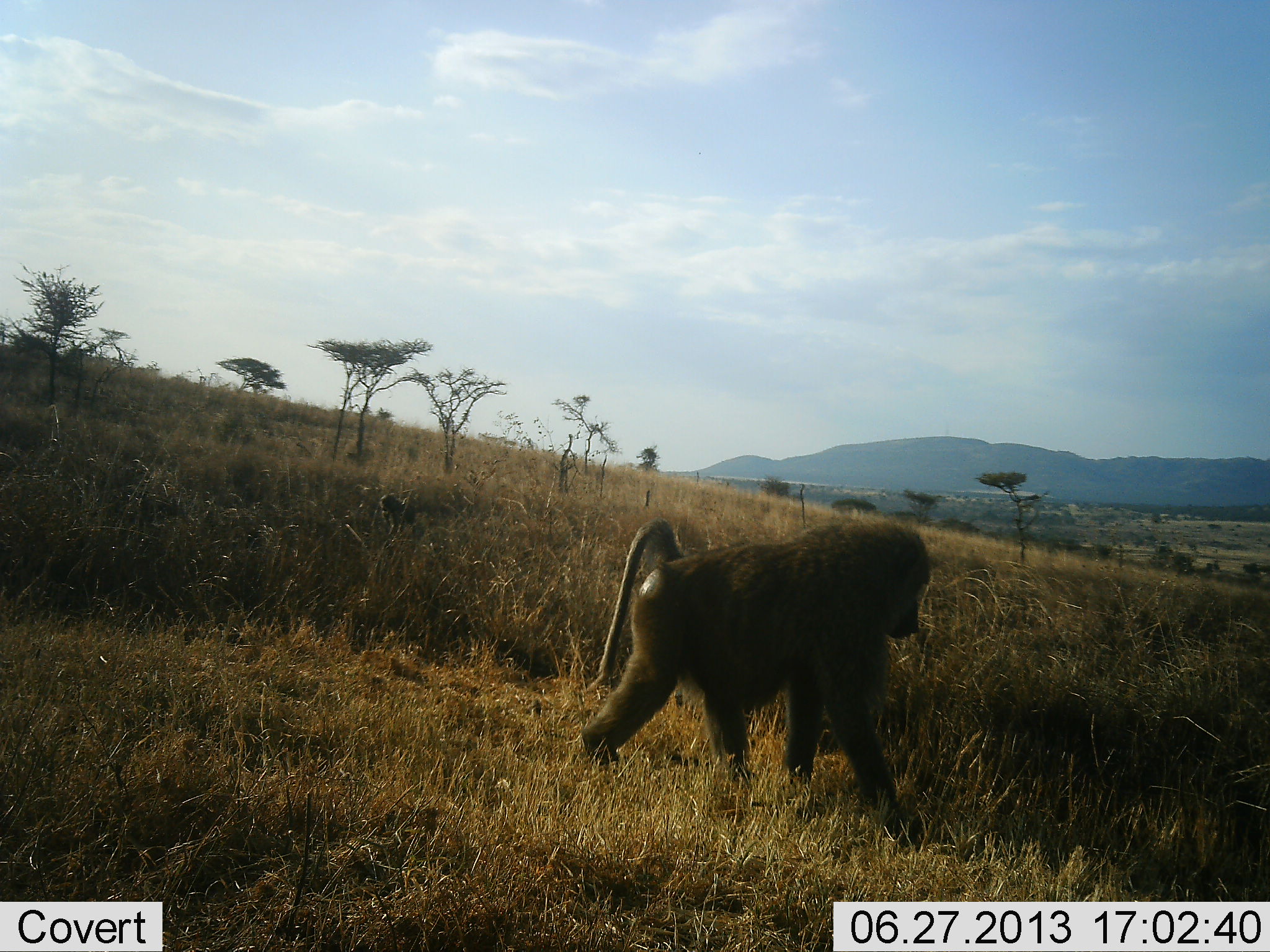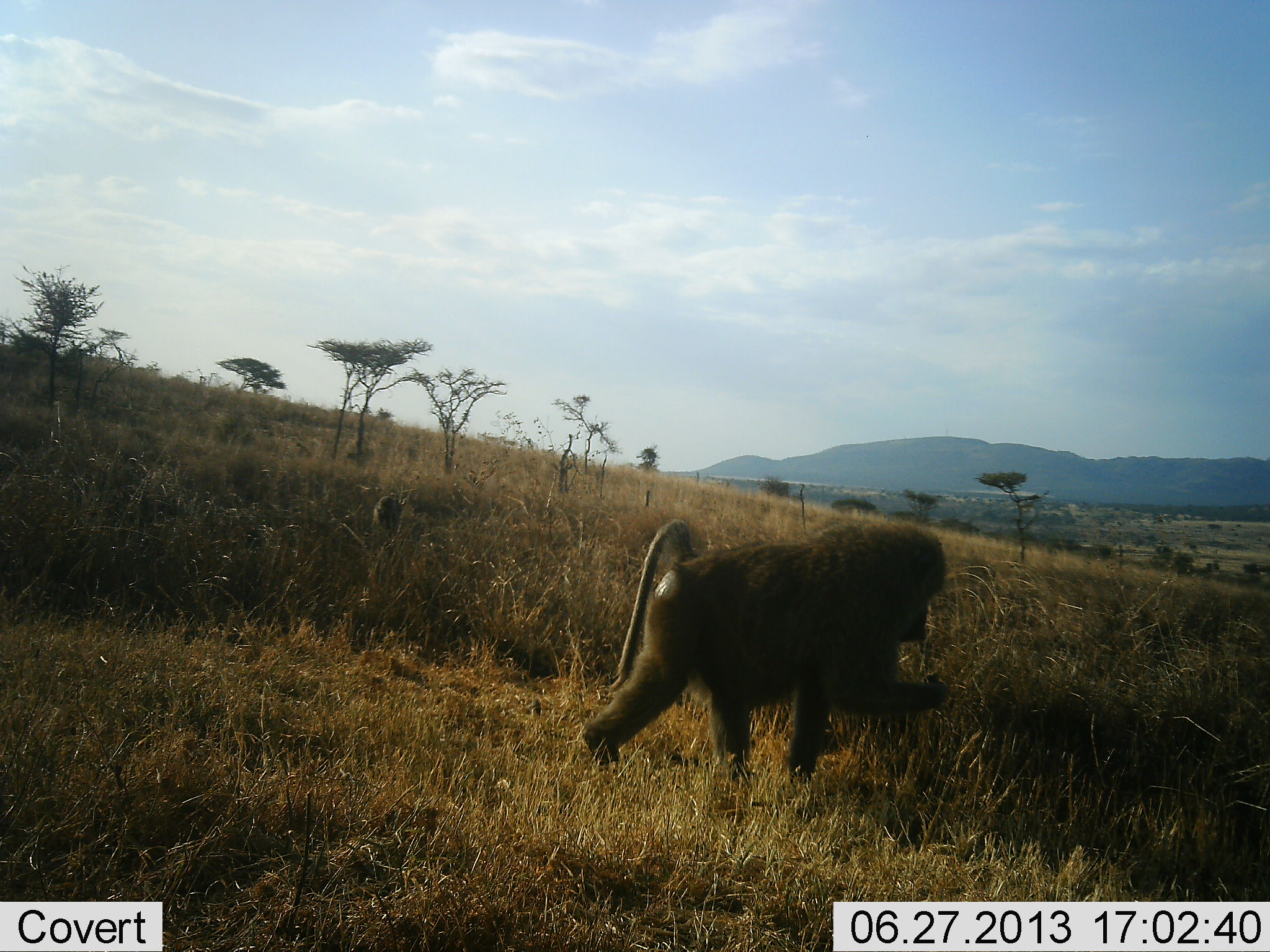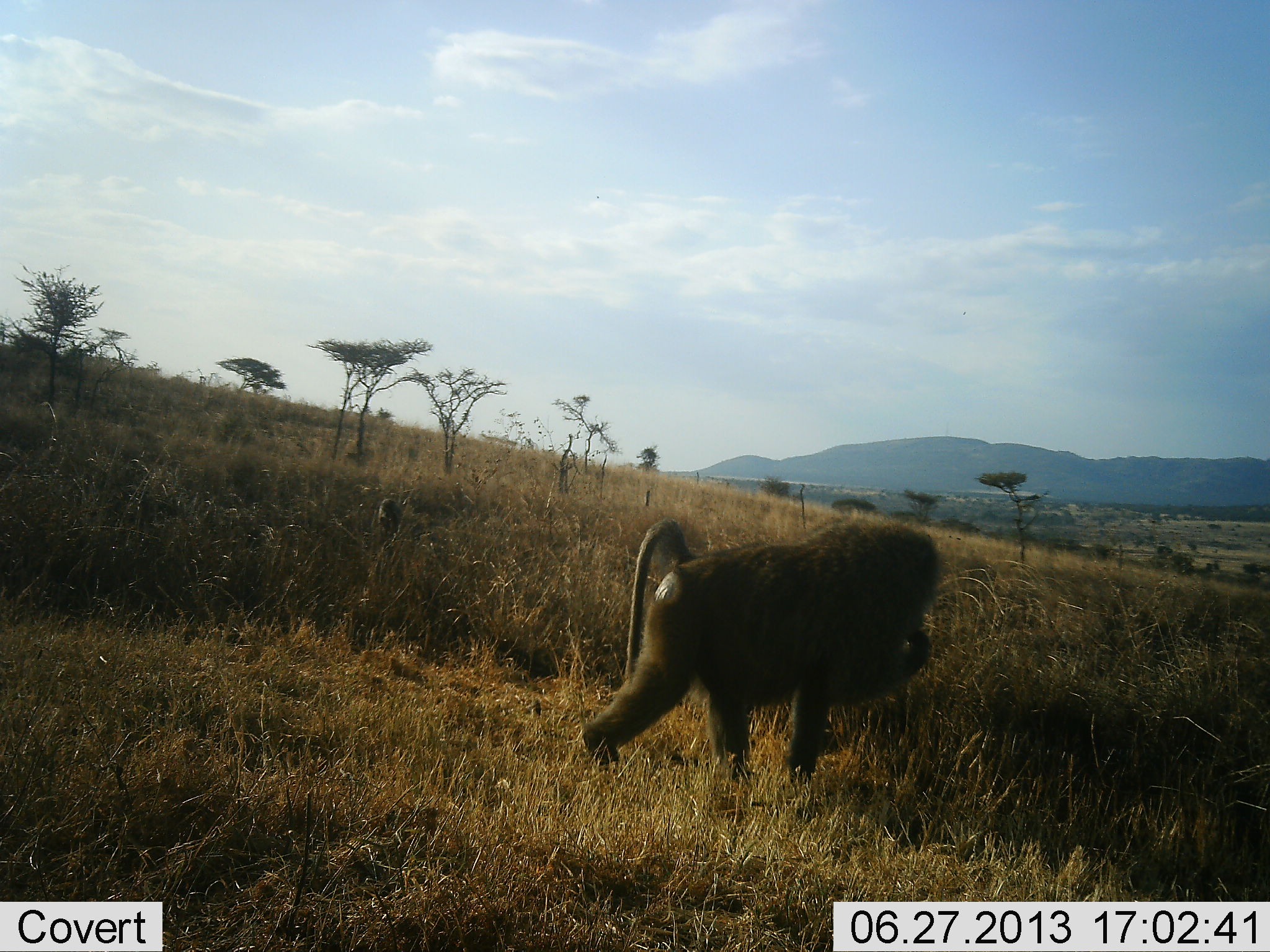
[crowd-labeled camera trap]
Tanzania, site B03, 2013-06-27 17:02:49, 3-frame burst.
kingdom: Animalia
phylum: Chordata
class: Mammalia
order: Primates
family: Cercopithecidae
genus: Papio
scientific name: Papio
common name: baboon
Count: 2.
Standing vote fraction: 23%.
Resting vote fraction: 3%.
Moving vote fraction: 40%.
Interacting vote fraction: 0%.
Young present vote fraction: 7%.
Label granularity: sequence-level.